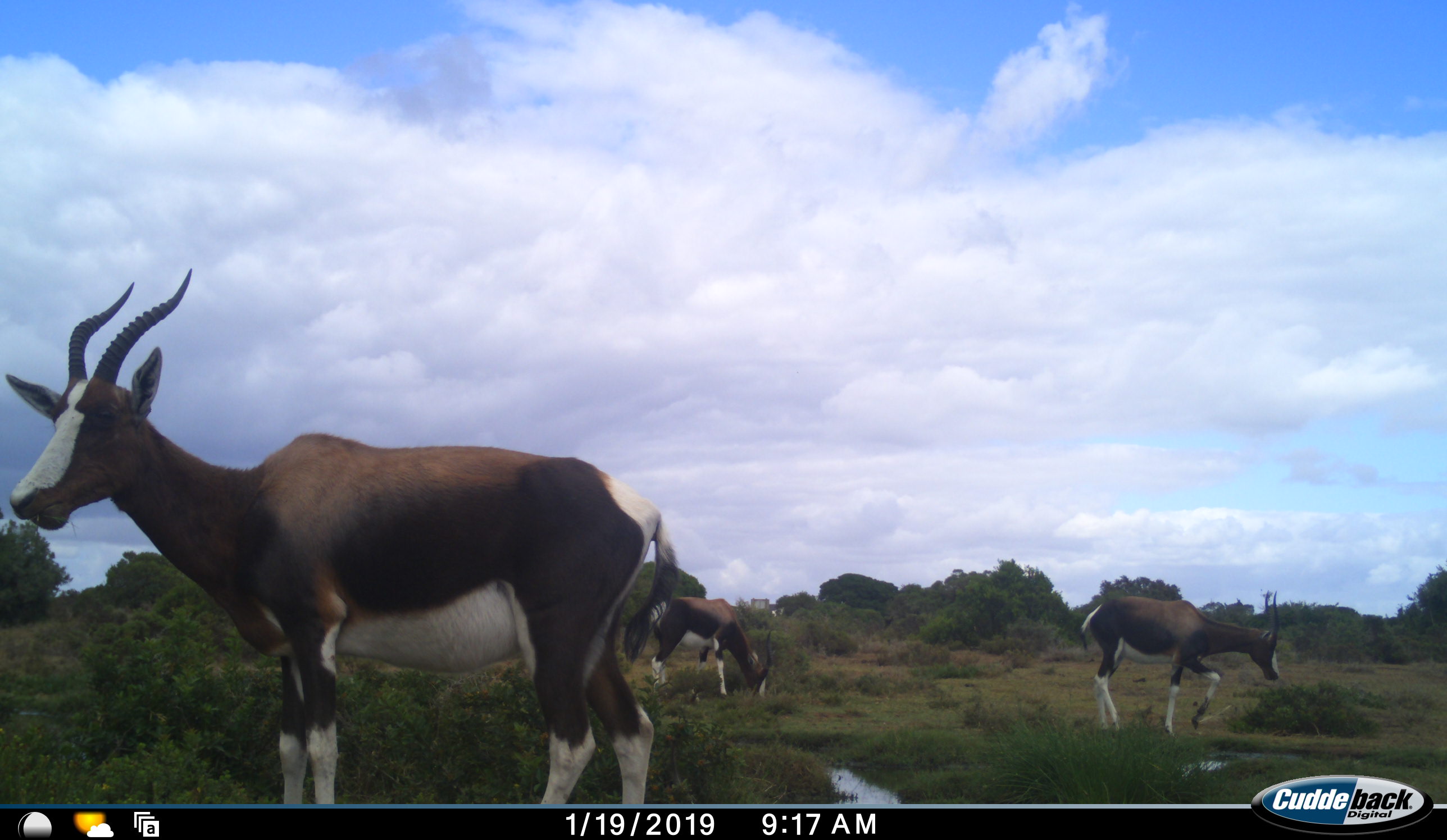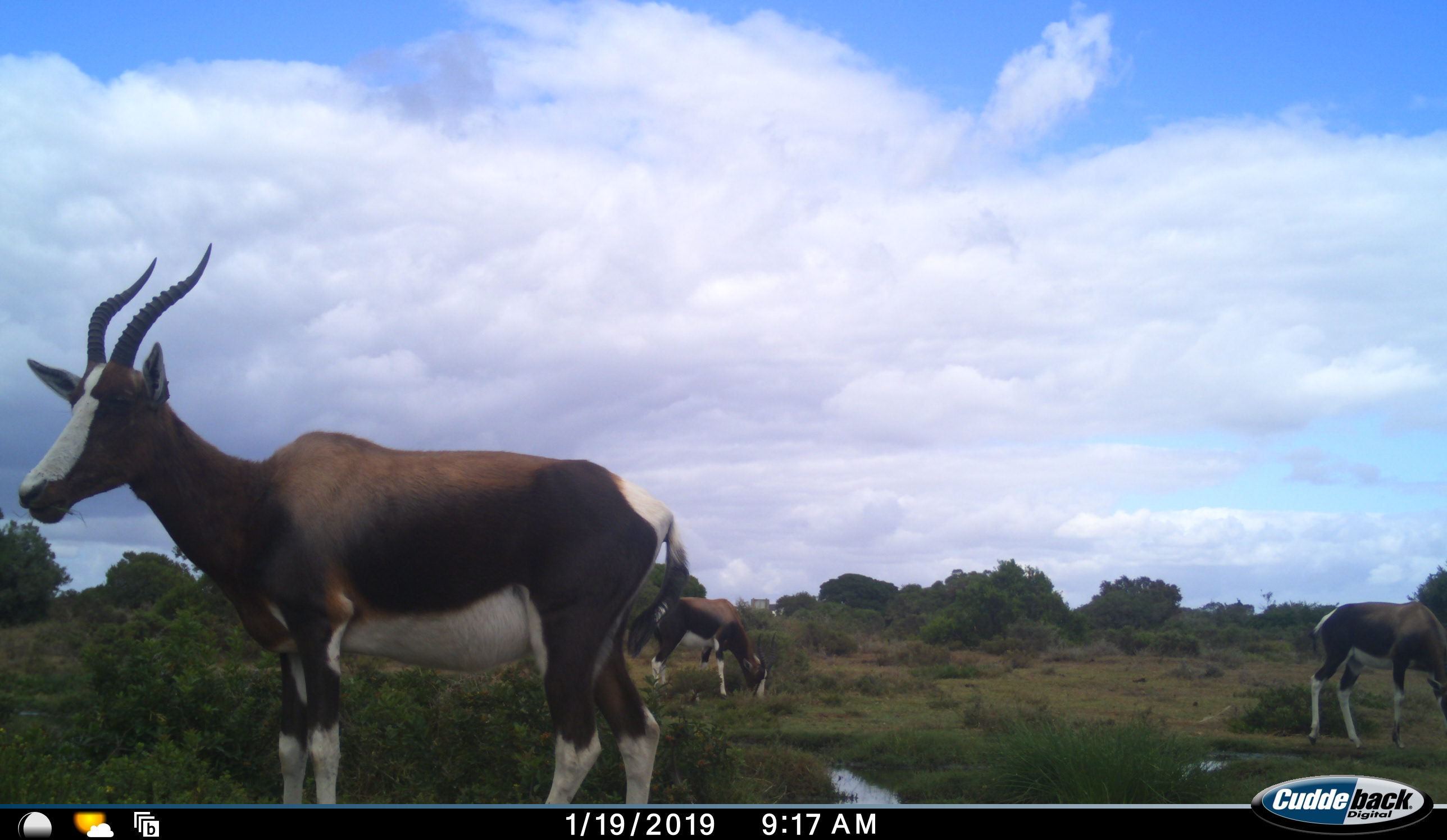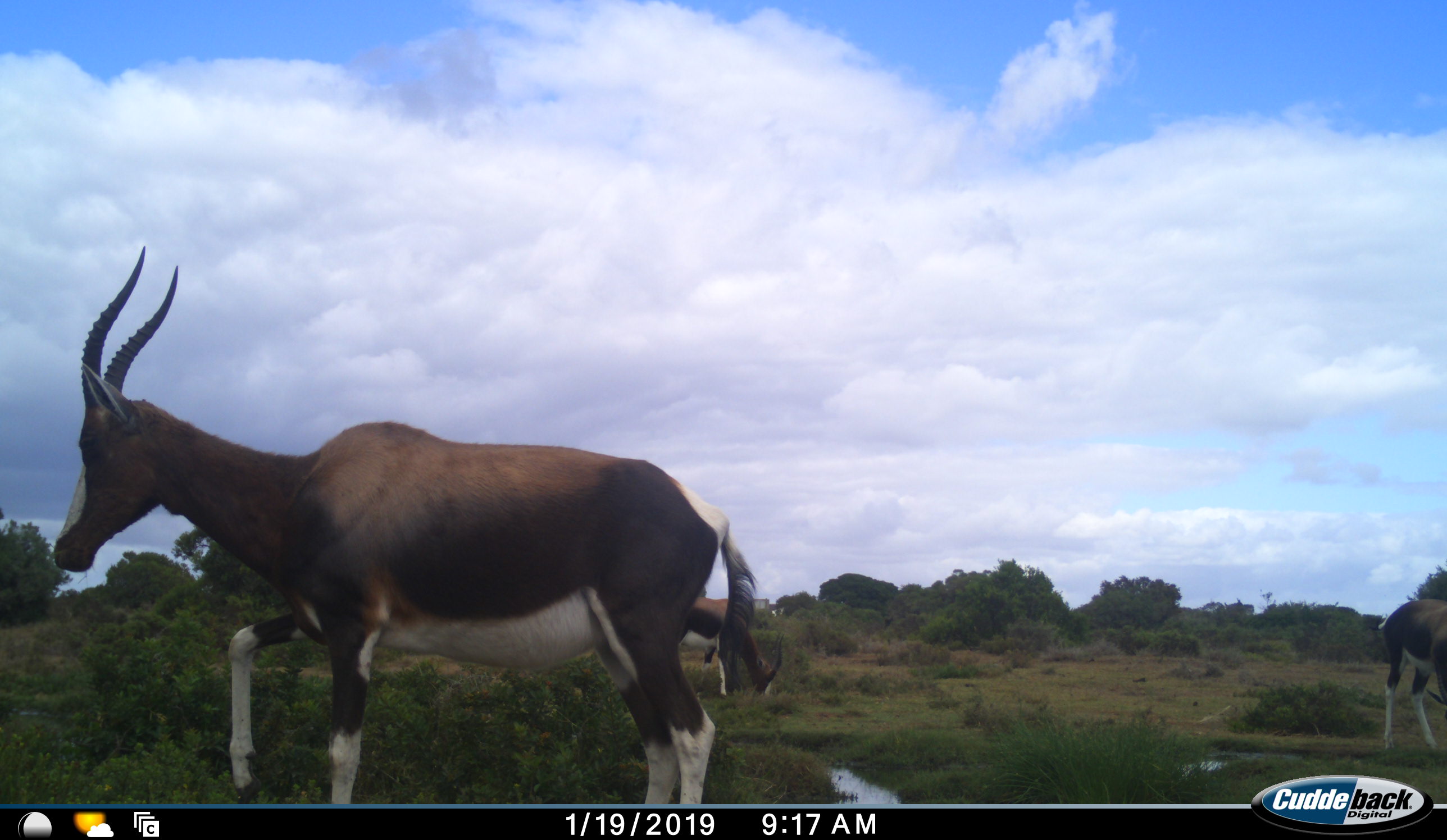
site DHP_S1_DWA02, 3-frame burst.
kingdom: Animalia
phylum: Chordata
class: Mammalia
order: Artiodactyla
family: Bovidae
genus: Damaliscus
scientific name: Damaliscus pygargus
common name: bontebok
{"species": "bontebok (Damaliscus pygargus)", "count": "3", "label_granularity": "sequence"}